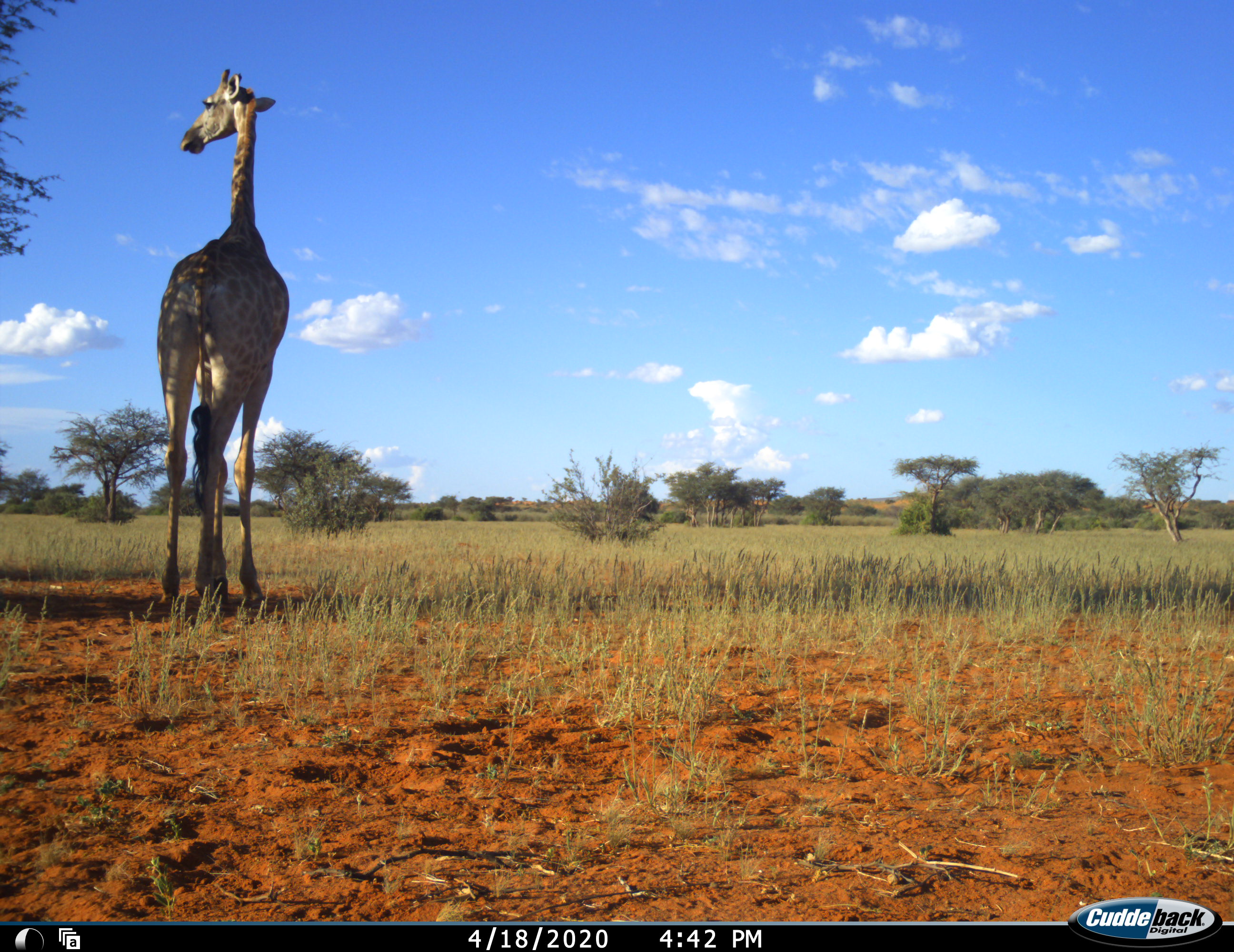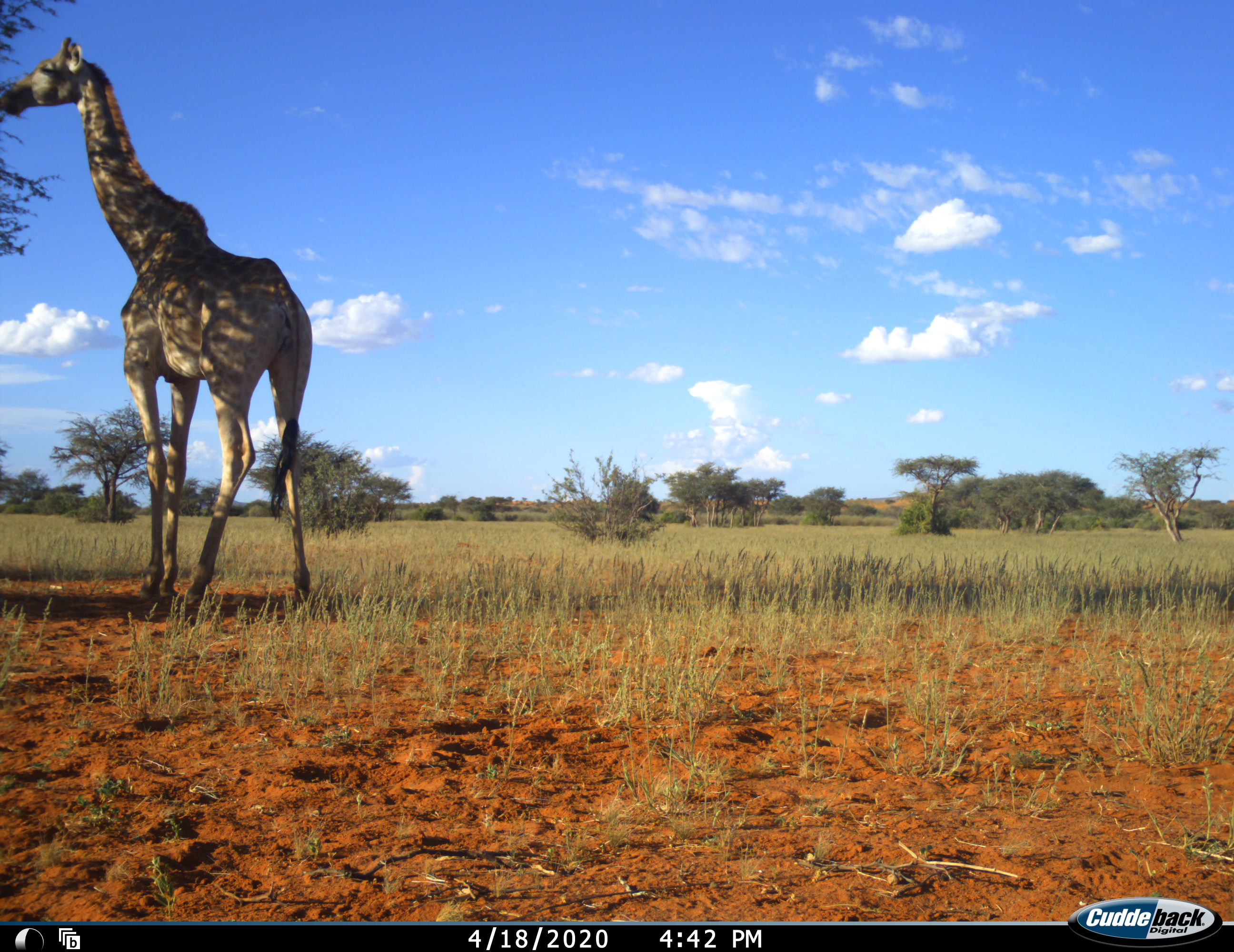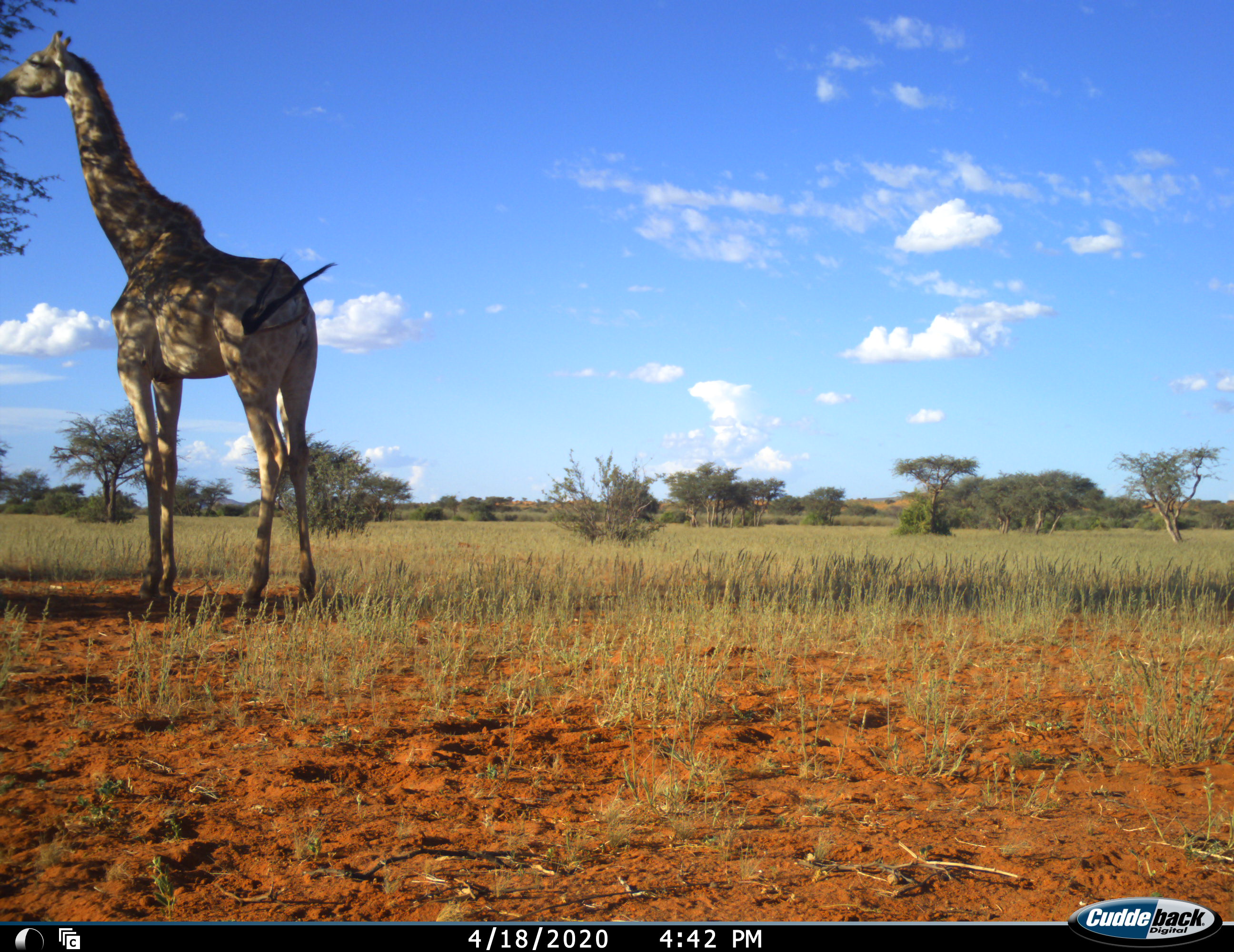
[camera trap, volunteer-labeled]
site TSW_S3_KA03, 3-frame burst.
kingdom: Animalia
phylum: Chordata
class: Mammalia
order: Artiodactyla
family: Giraffidae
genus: Giraffa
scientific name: Giraffa camelopardalis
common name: giraffe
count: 1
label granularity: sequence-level